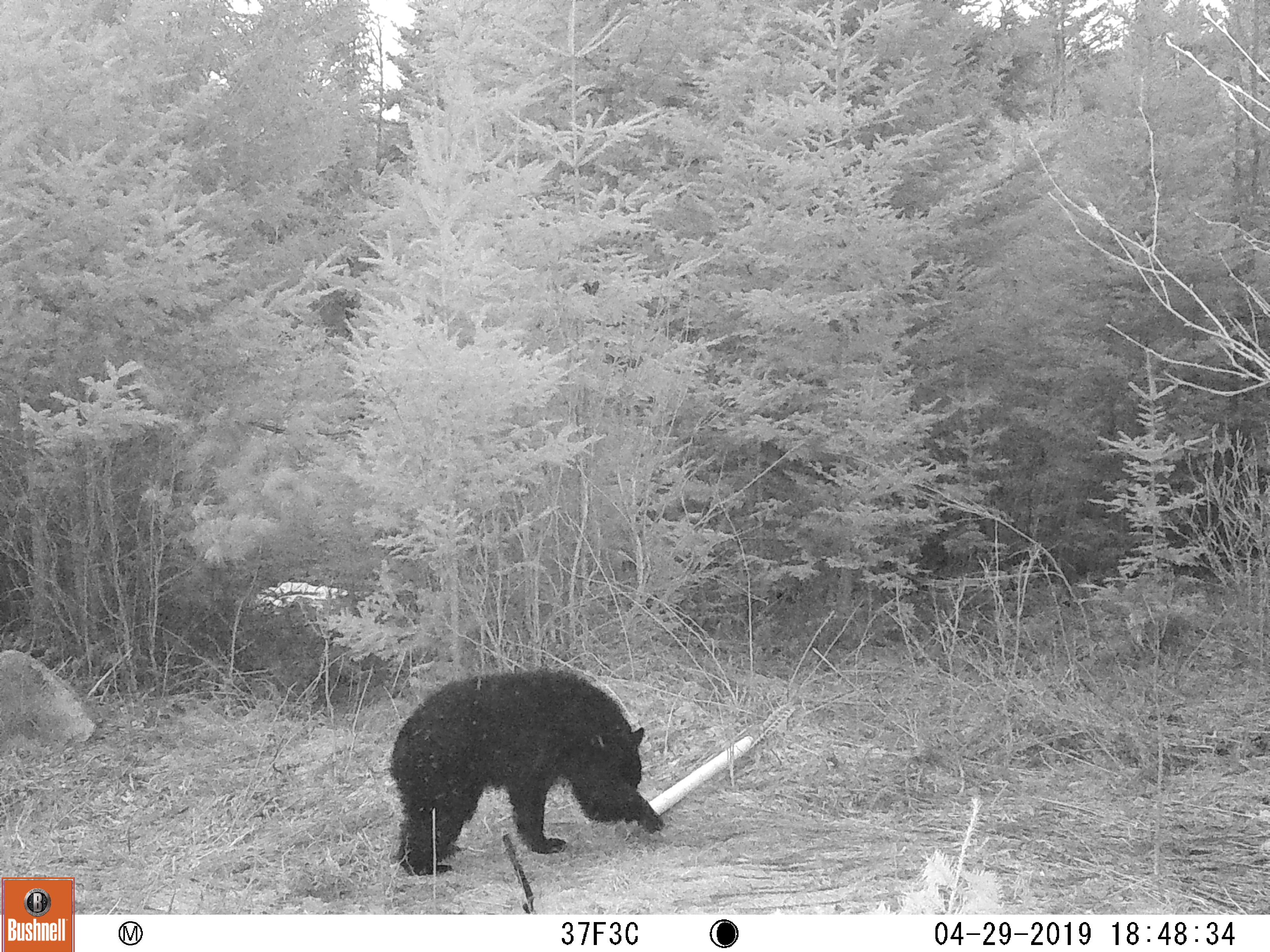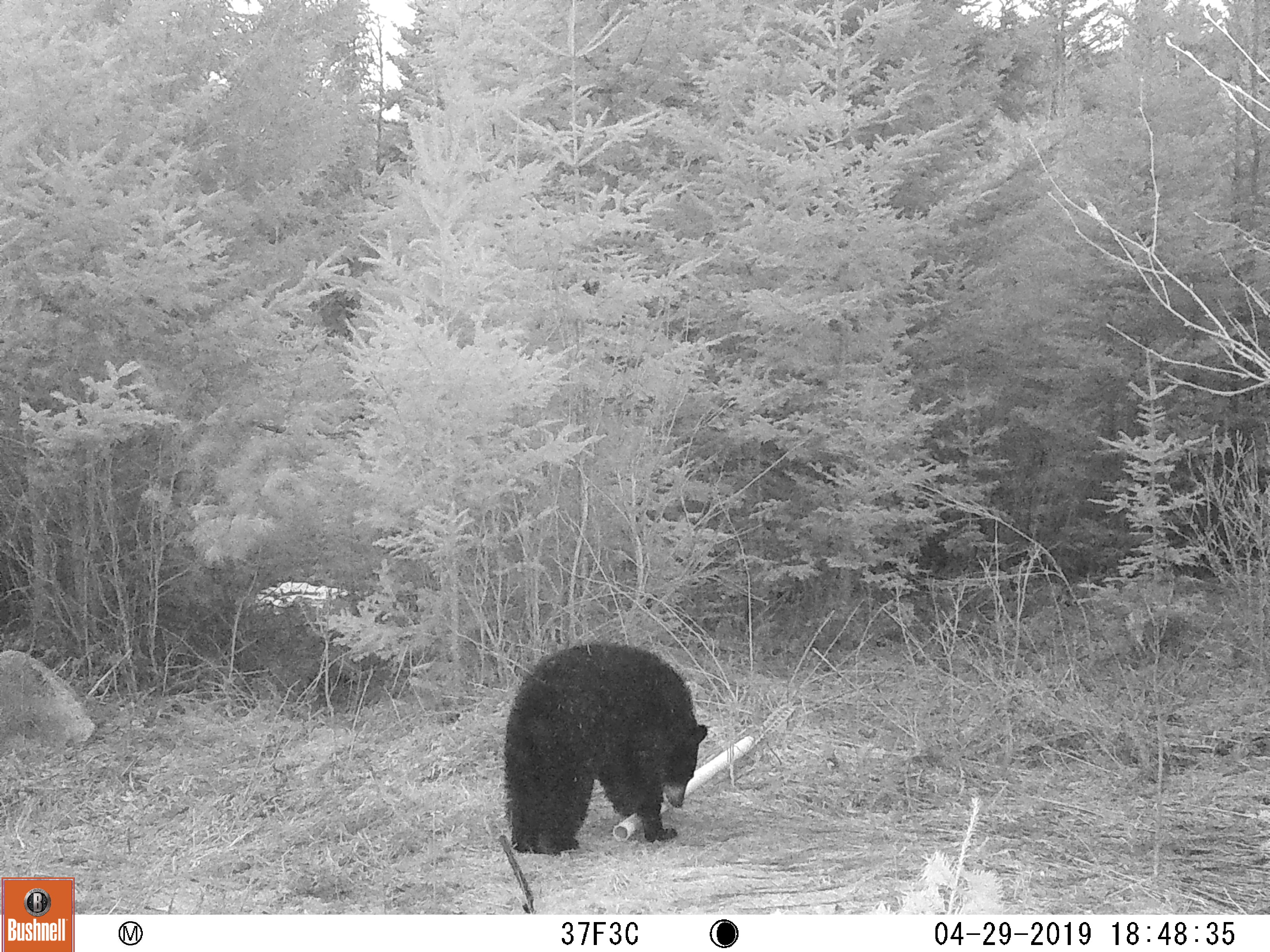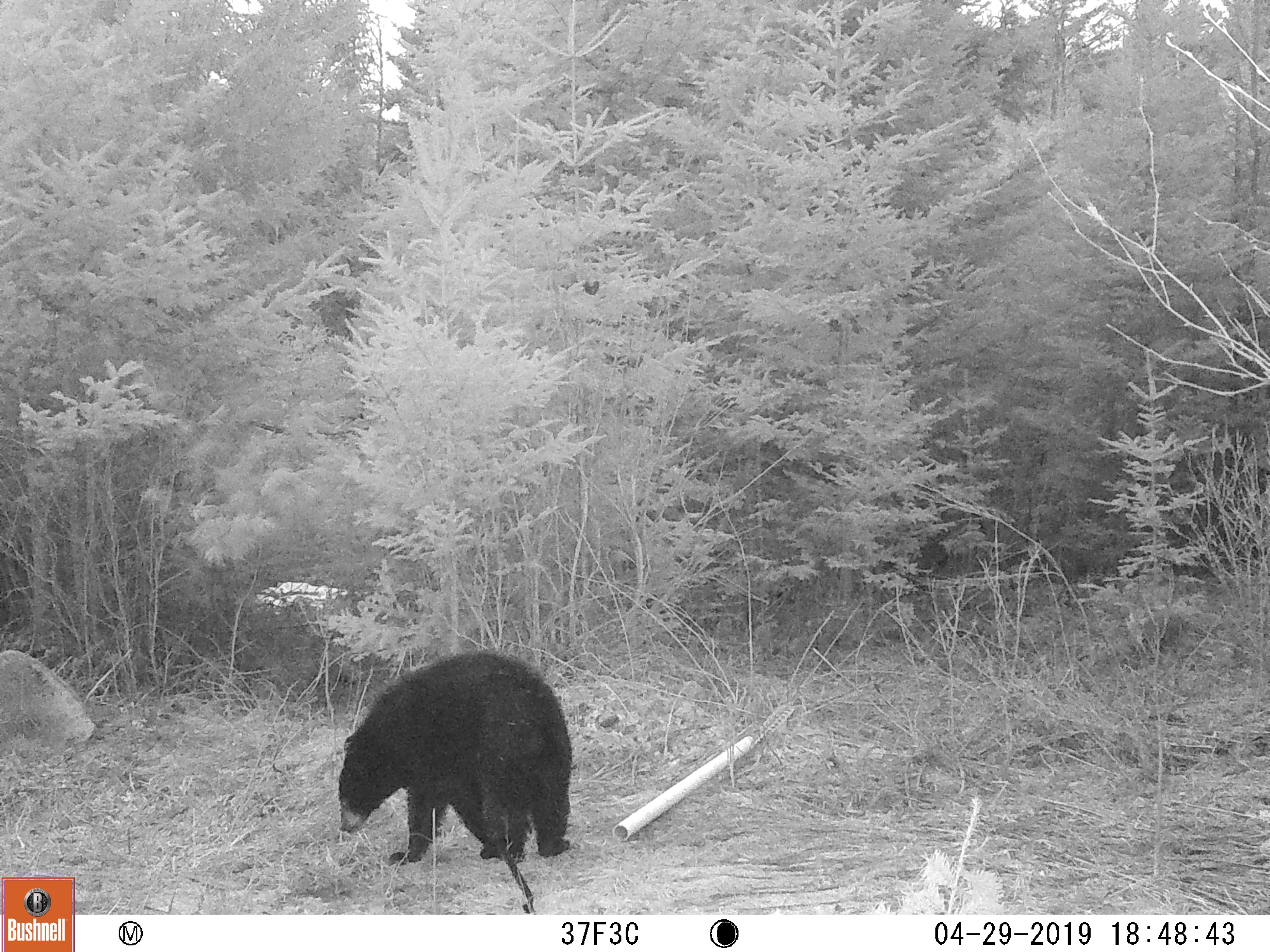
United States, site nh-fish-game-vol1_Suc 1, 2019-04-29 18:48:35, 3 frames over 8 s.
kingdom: Animalia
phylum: Chordata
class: Mammalia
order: Carnivora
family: Ursidae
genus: Ursus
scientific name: Ursus americanus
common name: black bear